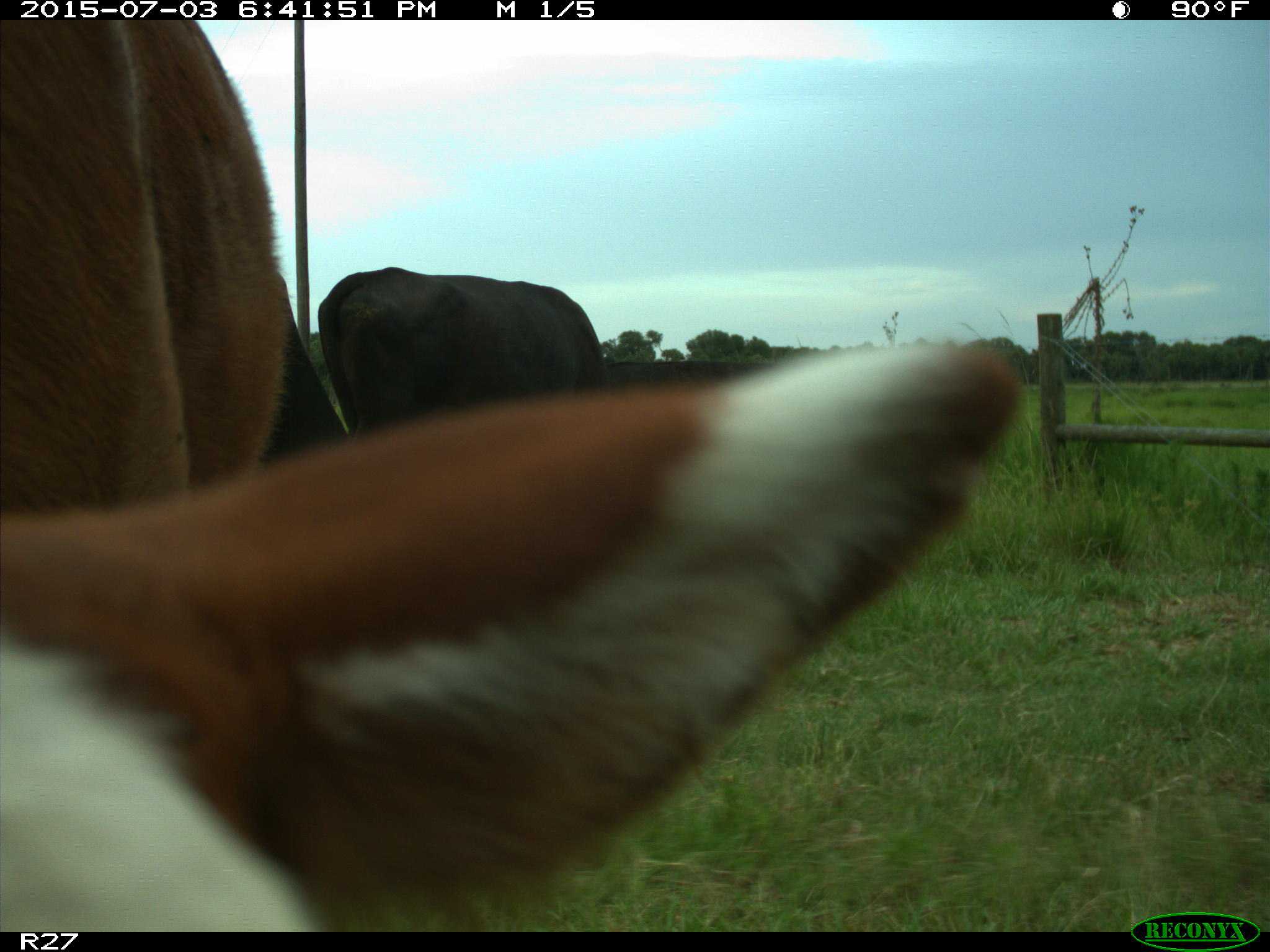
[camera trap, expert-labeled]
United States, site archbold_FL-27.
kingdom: Animalia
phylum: Chordata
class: Mammalia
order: Artiodactyla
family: Bovidae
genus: Bos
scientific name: Bos taurus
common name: domestic cow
Bos taurus (domestic cow).